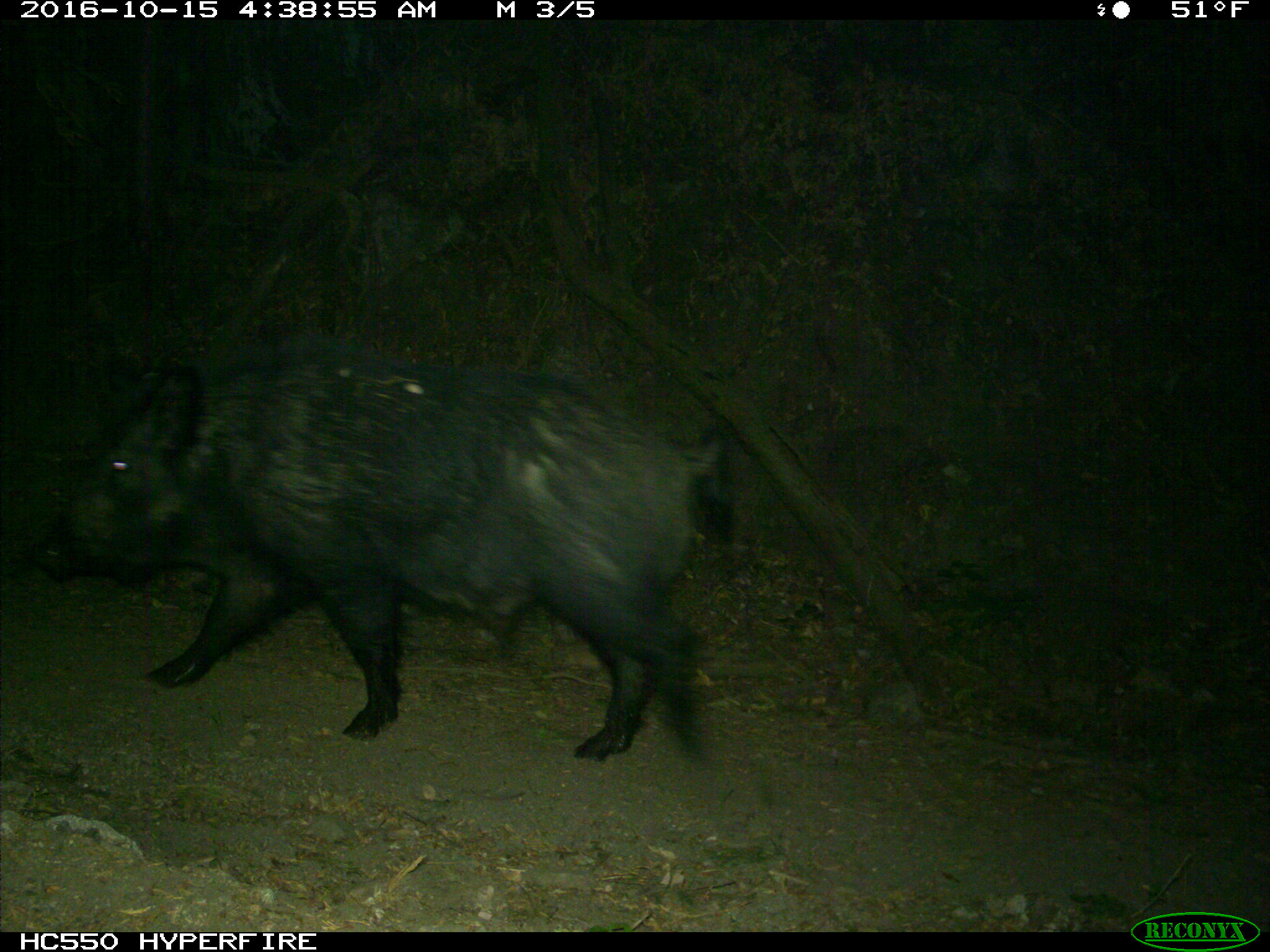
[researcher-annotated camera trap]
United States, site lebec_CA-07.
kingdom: Animalia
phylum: Chordata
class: Mammalia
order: Artiodactyla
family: Suidae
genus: Sus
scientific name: Sus scrofa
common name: wild boar